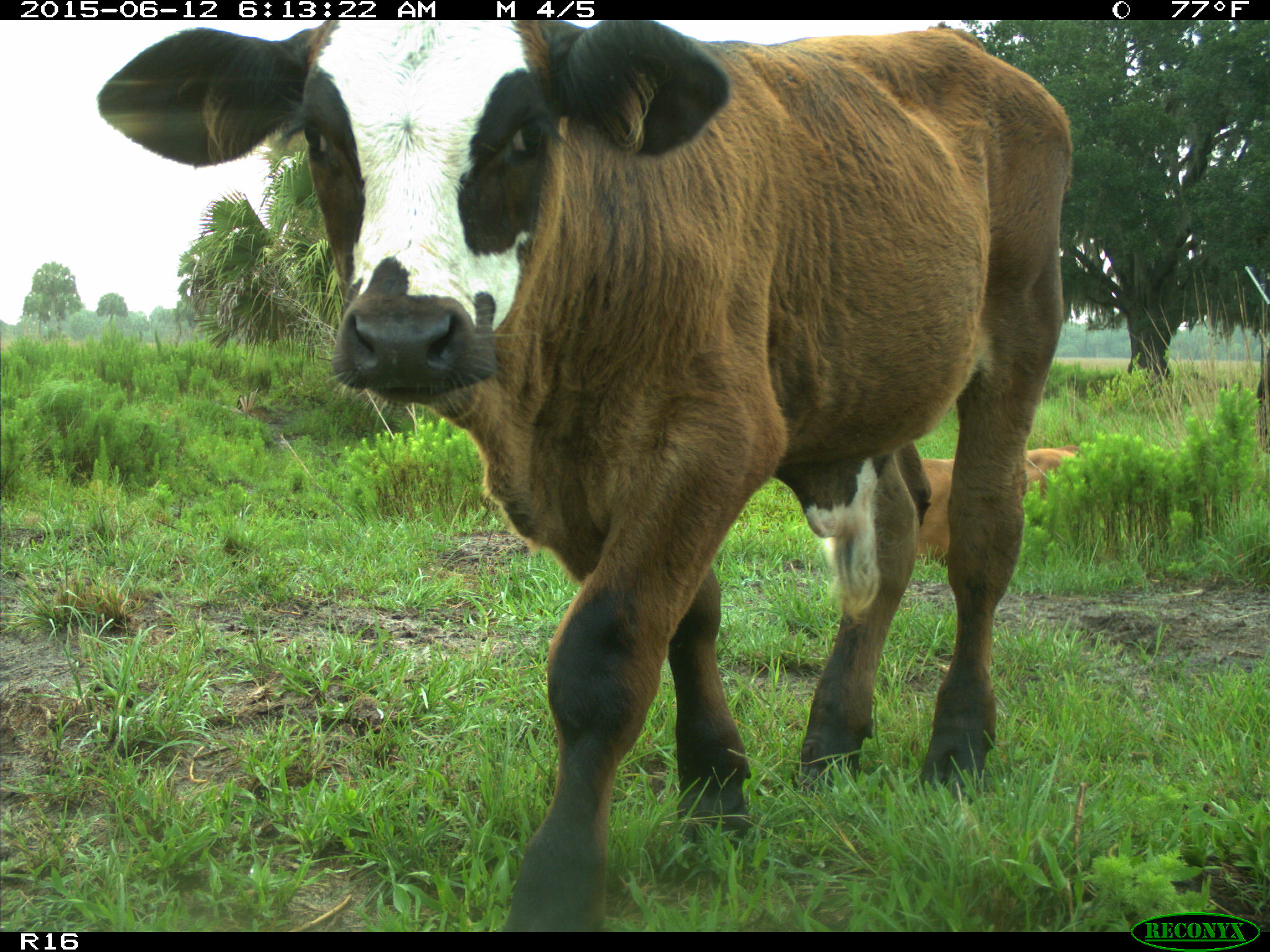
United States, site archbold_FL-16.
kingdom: Animalia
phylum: Chordata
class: Mammalia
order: Artiodactyla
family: Bovidae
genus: Bos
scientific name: Bos taurus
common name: domestic cow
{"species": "Bos taurus (domestic cow)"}